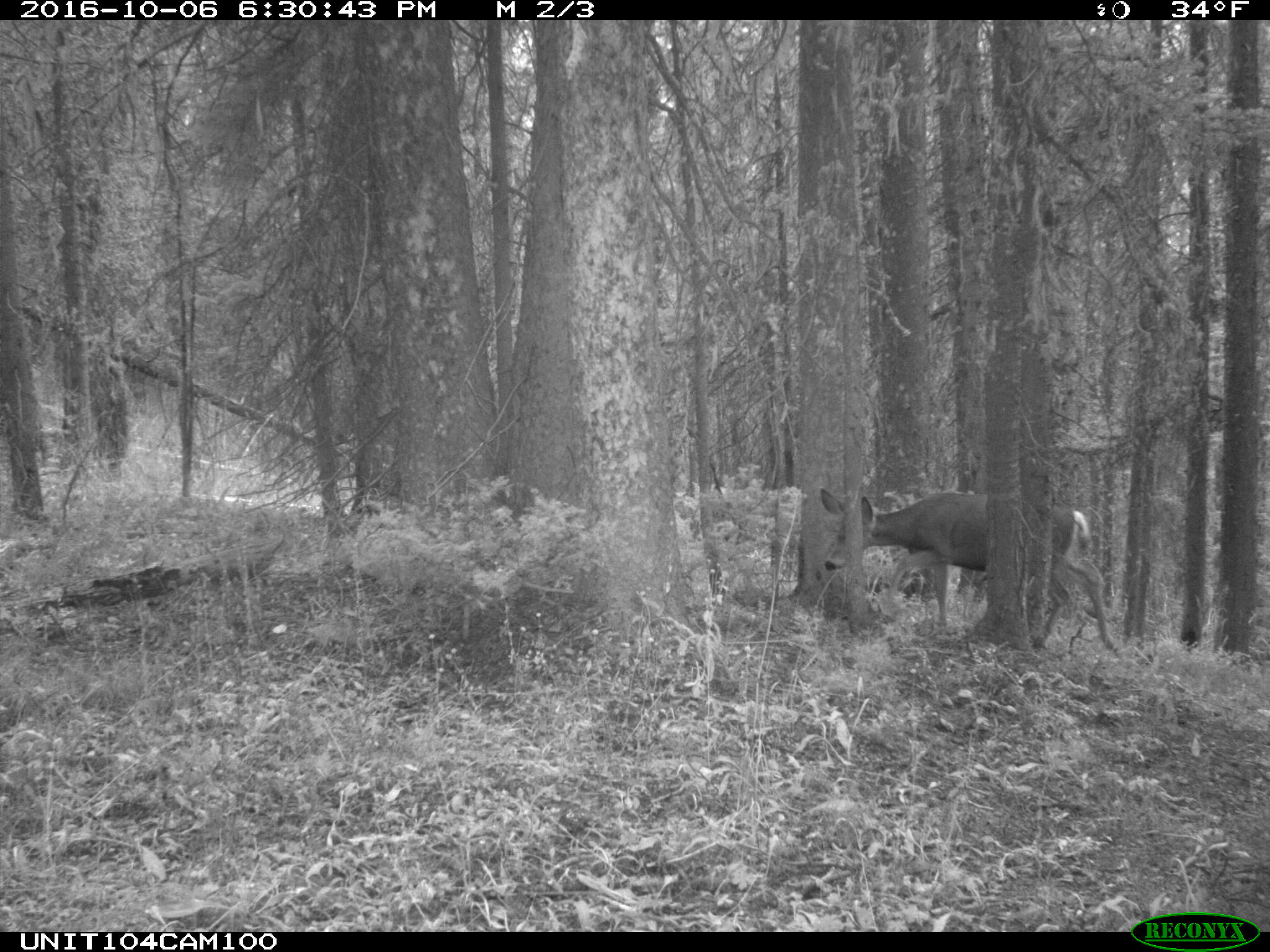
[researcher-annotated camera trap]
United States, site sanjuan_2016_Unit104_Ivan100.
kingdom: Animalia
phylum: Chordata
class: Mammalia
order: Artiodactyla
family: Cervidae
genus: Odocoileus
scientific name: Odocoileus hemionus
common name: mule deer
Odocoileus hemionus (mule deer).